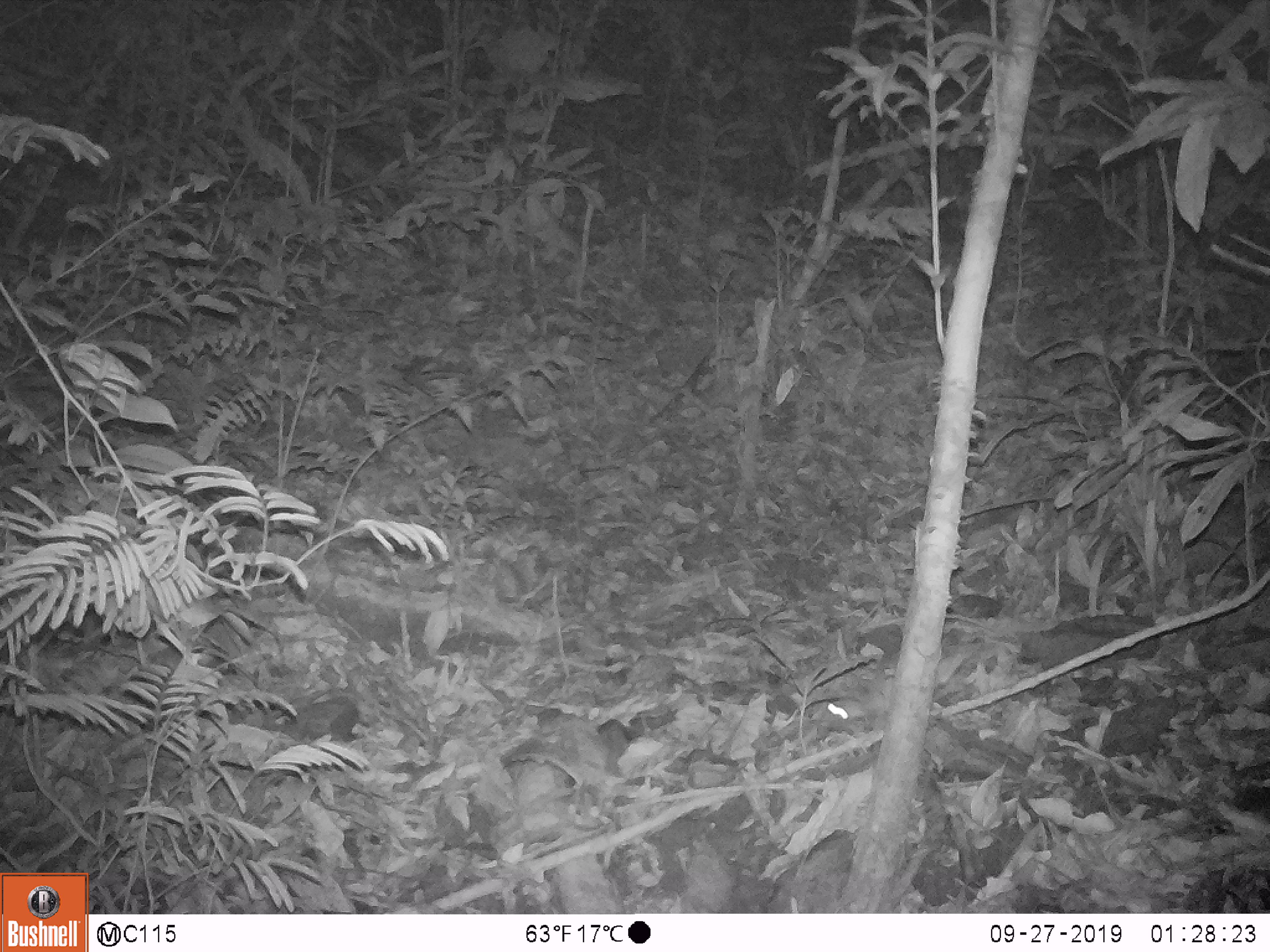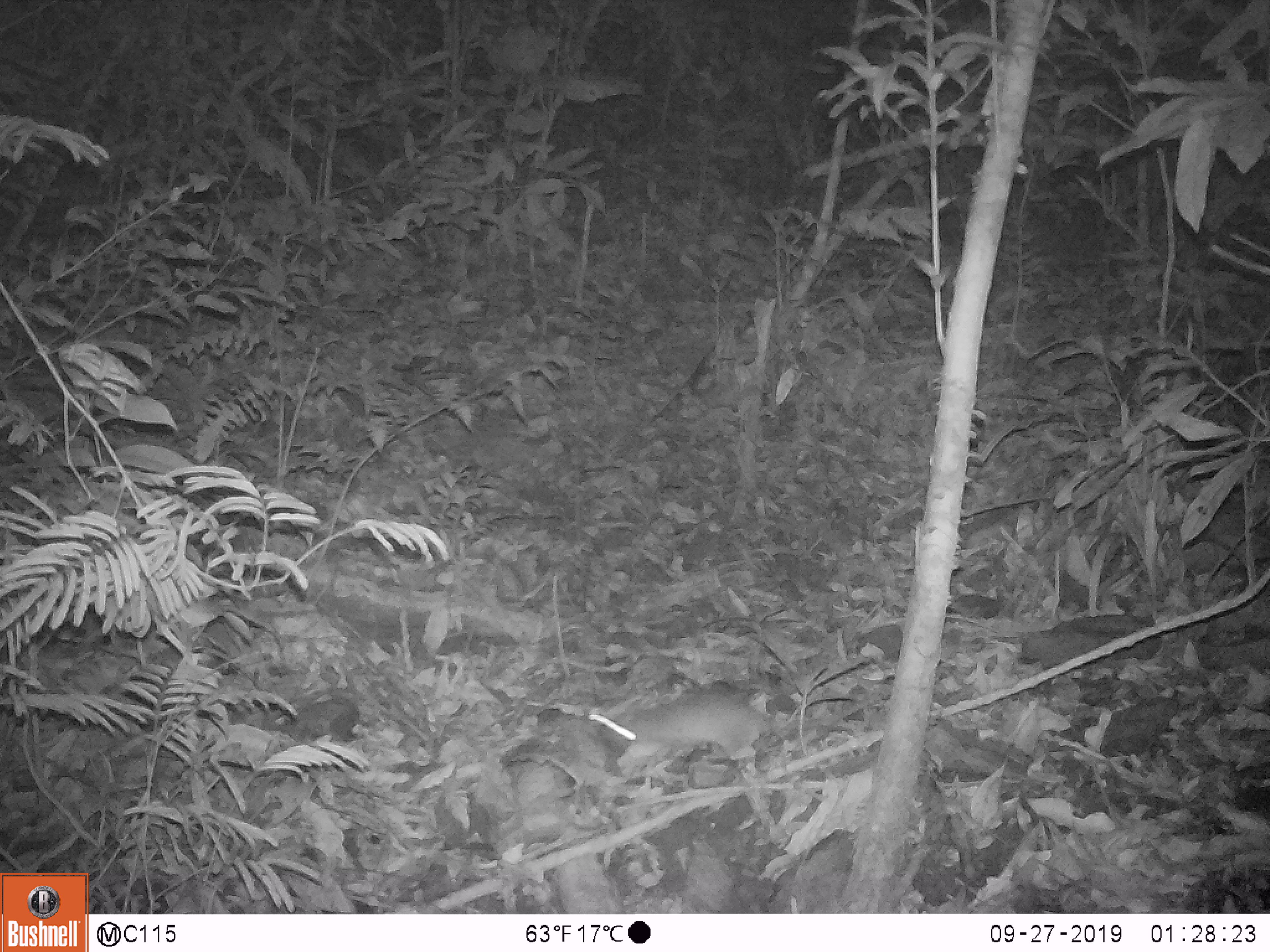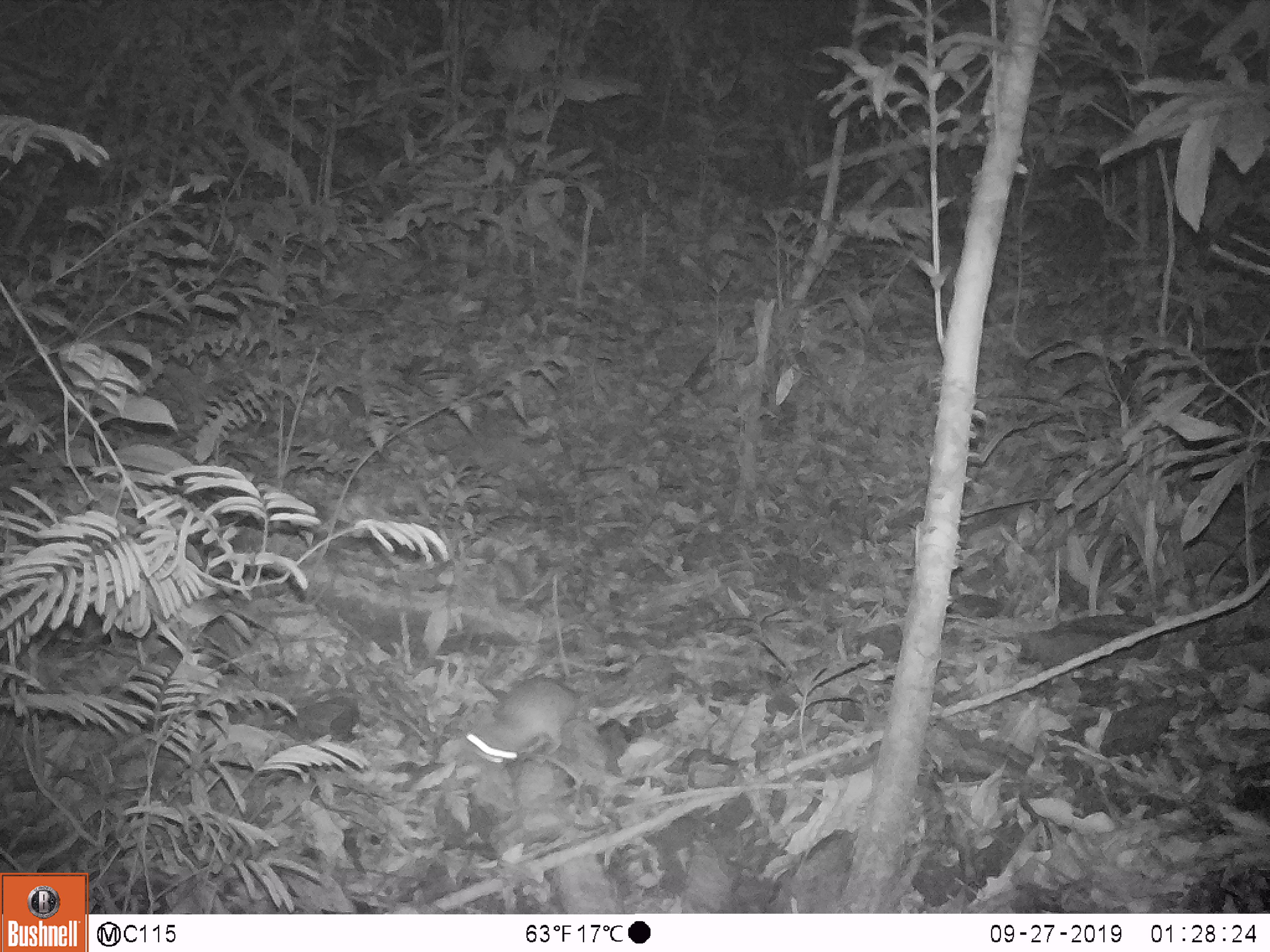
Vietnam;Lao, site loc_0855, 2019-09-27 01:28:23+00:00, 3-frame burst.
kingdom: Animalia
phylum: Chordata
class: Mammalia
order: Rodentia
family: Muridae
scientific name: Muridae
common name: old-world mice and rats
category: unidentified murid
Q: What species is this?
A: Unidentified murid (old-world mice and rats) (Muridae).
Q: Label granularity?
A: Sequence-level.